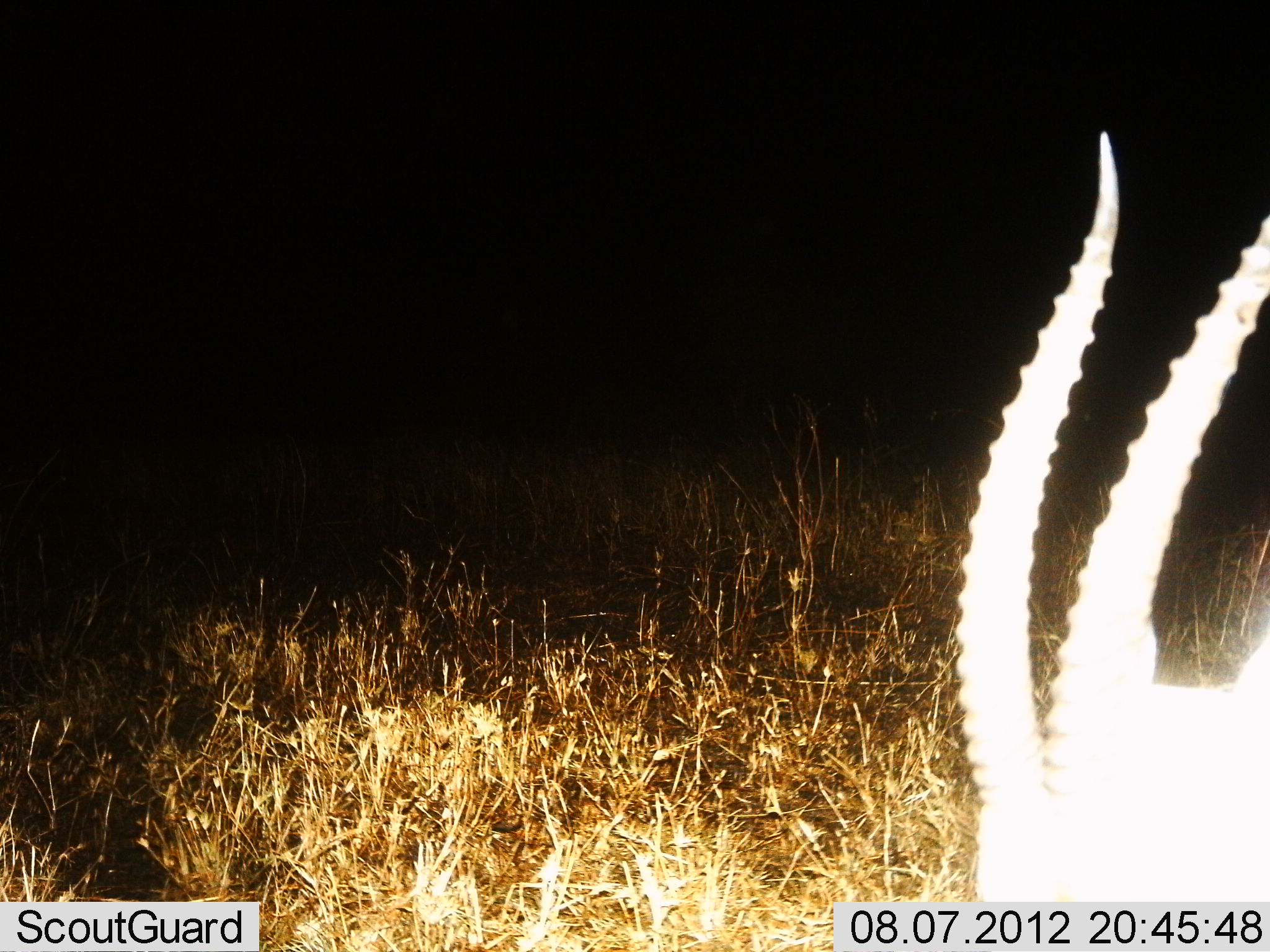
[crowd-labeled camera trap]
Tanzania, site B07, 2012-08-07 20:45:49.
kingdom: Animalia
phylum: Chordata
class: Mammalia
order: Artiodactyla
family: Bovidae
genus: Eudorcas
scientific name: Eudorcas thomsonii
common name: thomson's gazelle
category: gazellethomsons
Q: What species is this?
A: Gazellethomsons (thomson's gazelle) (Eudorcas thomsonii).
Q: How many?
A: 1.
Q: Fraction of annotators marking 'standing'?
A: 90%.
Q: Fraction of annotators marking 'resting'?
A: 0%.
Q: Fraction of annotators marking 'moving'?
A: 0%.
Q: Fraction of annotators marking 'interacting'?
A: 0%.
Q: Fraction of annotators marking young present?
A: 0%.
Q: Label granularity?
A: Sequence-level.